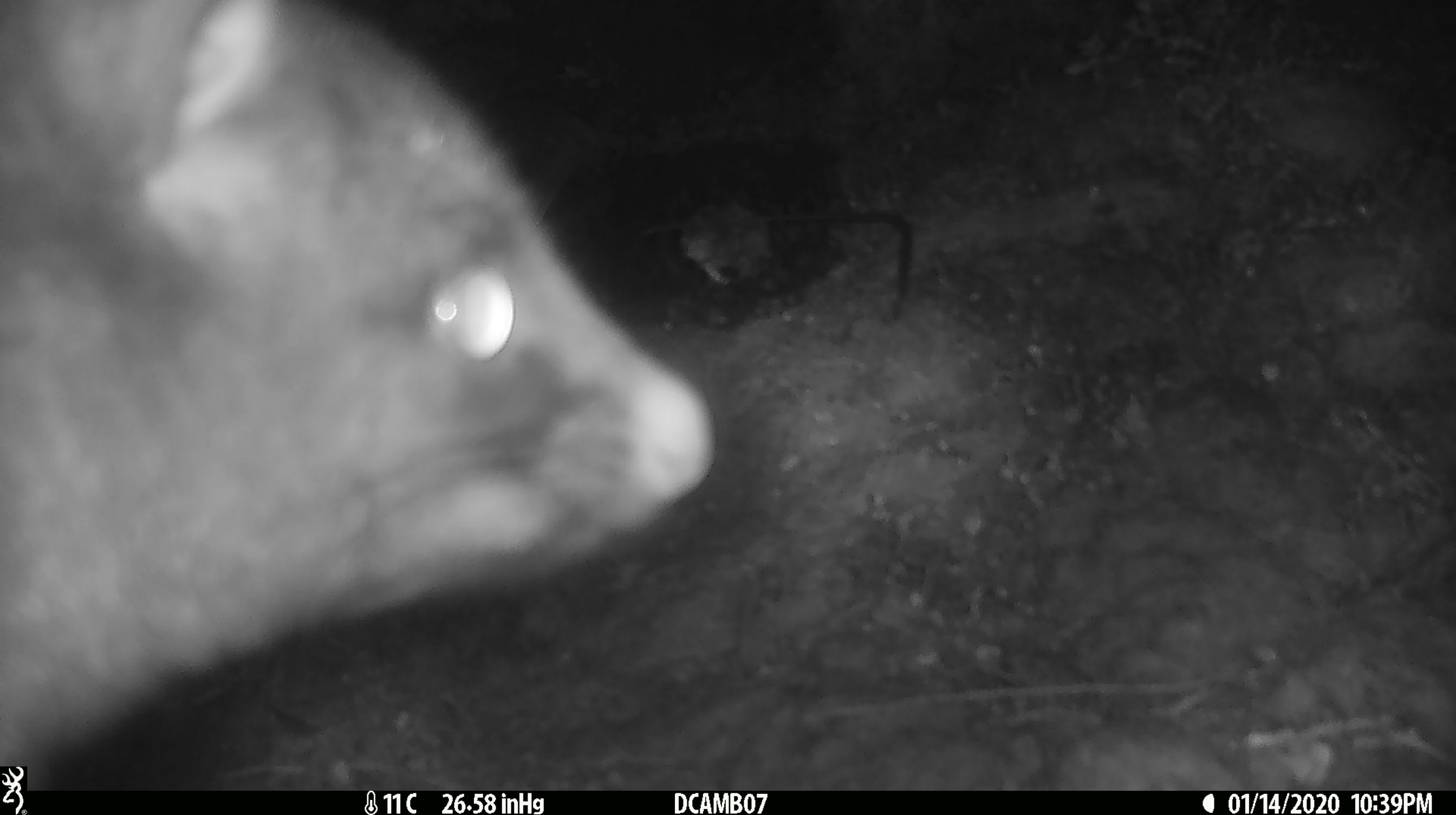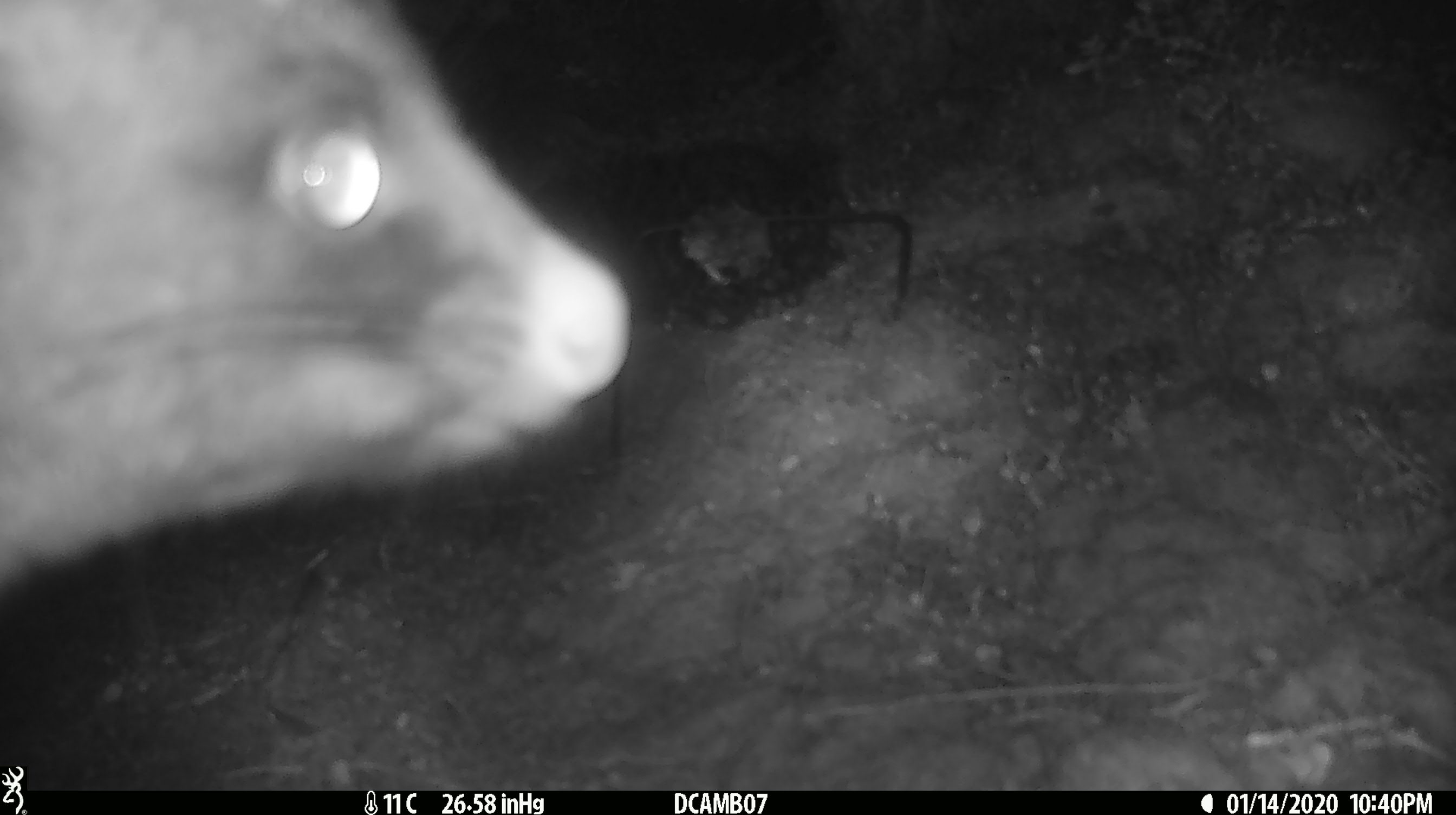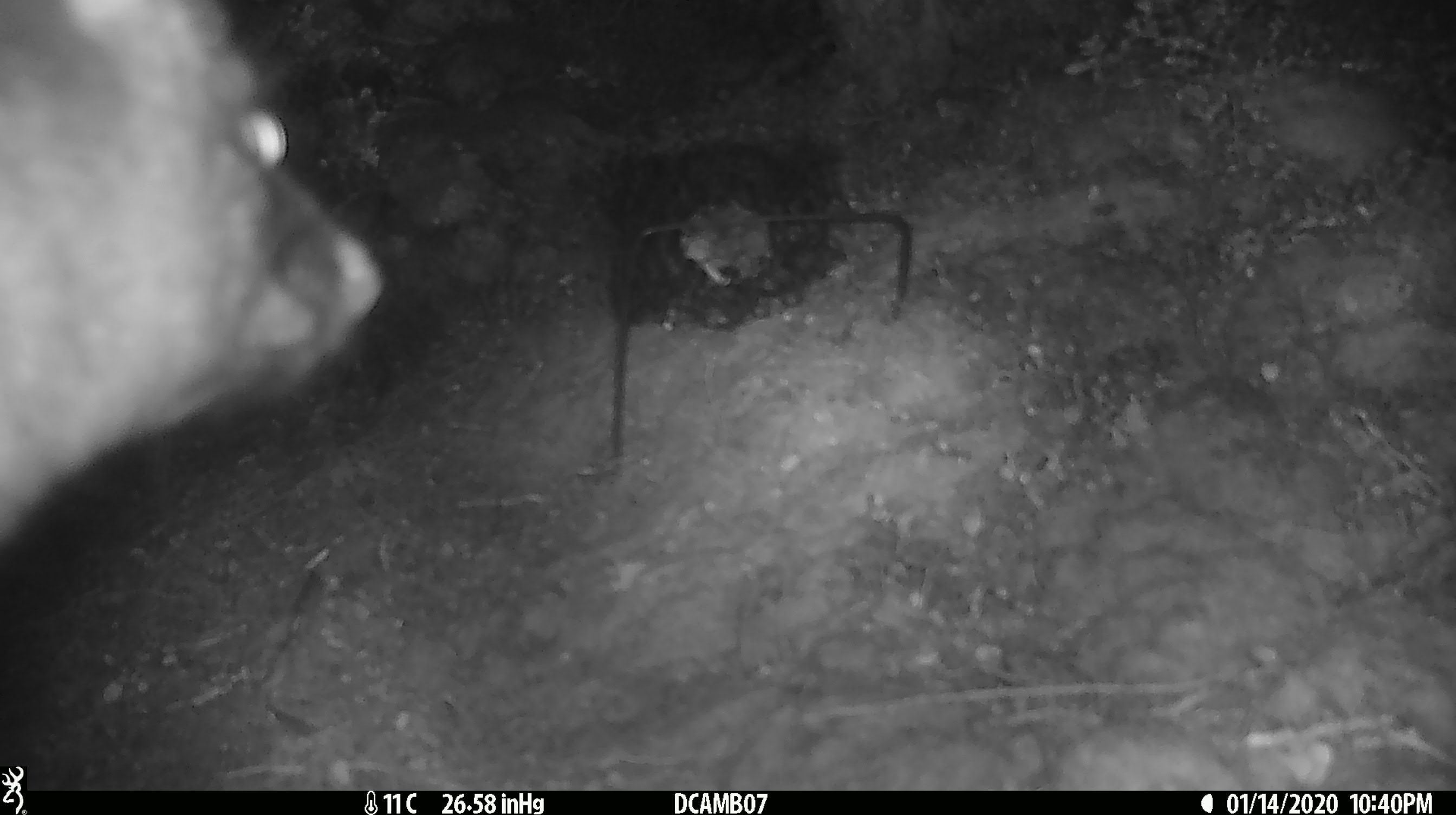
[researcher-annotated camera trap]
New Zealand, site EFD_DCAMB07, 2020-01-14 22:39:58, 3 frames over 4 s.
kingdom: Animalia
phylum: Chordata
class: Mammalia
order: Diprotodontia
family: Phalangeridae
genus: Trichosurus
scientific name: Trichosurus vulpecula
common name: common brushtail possum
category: possum